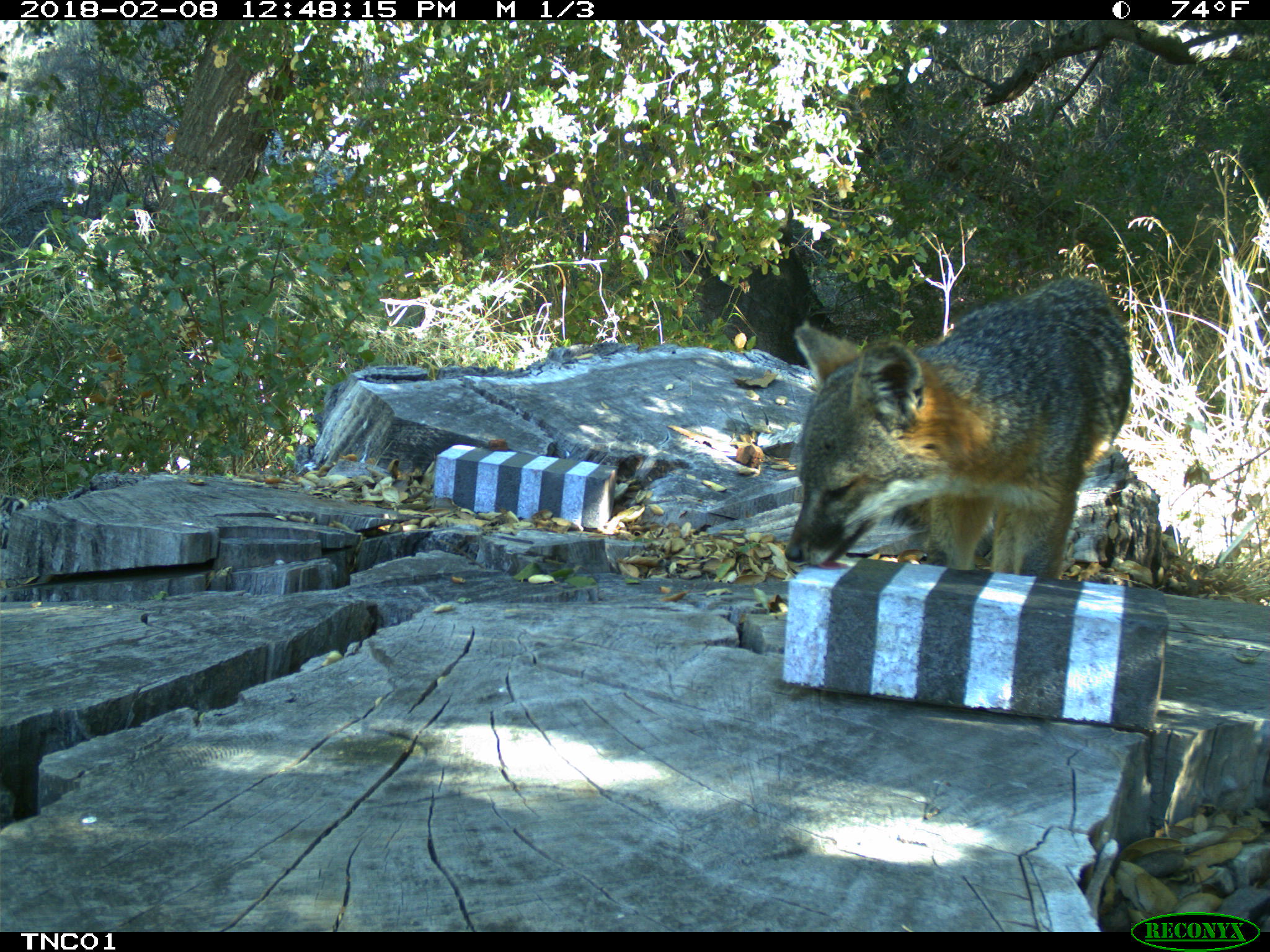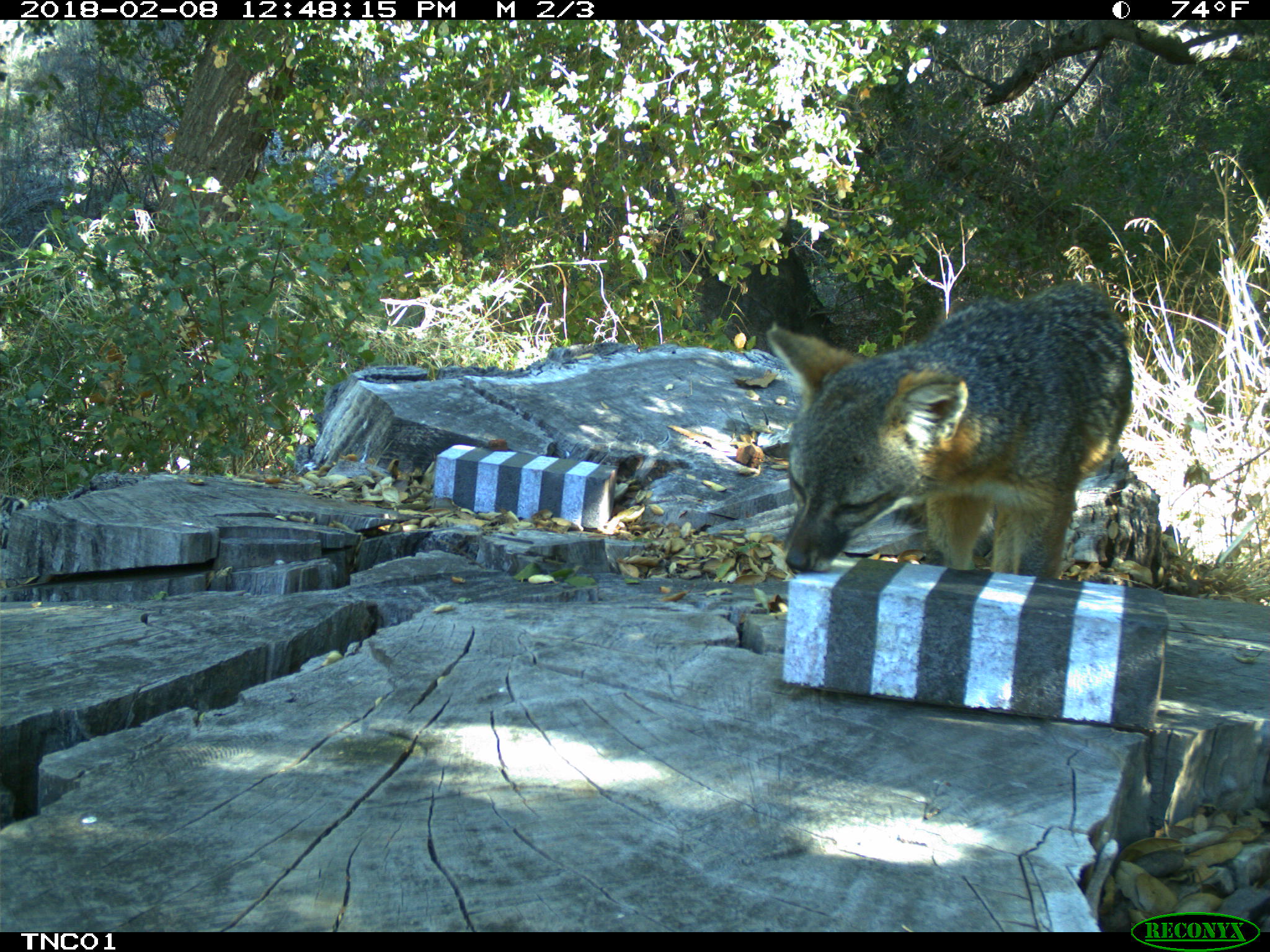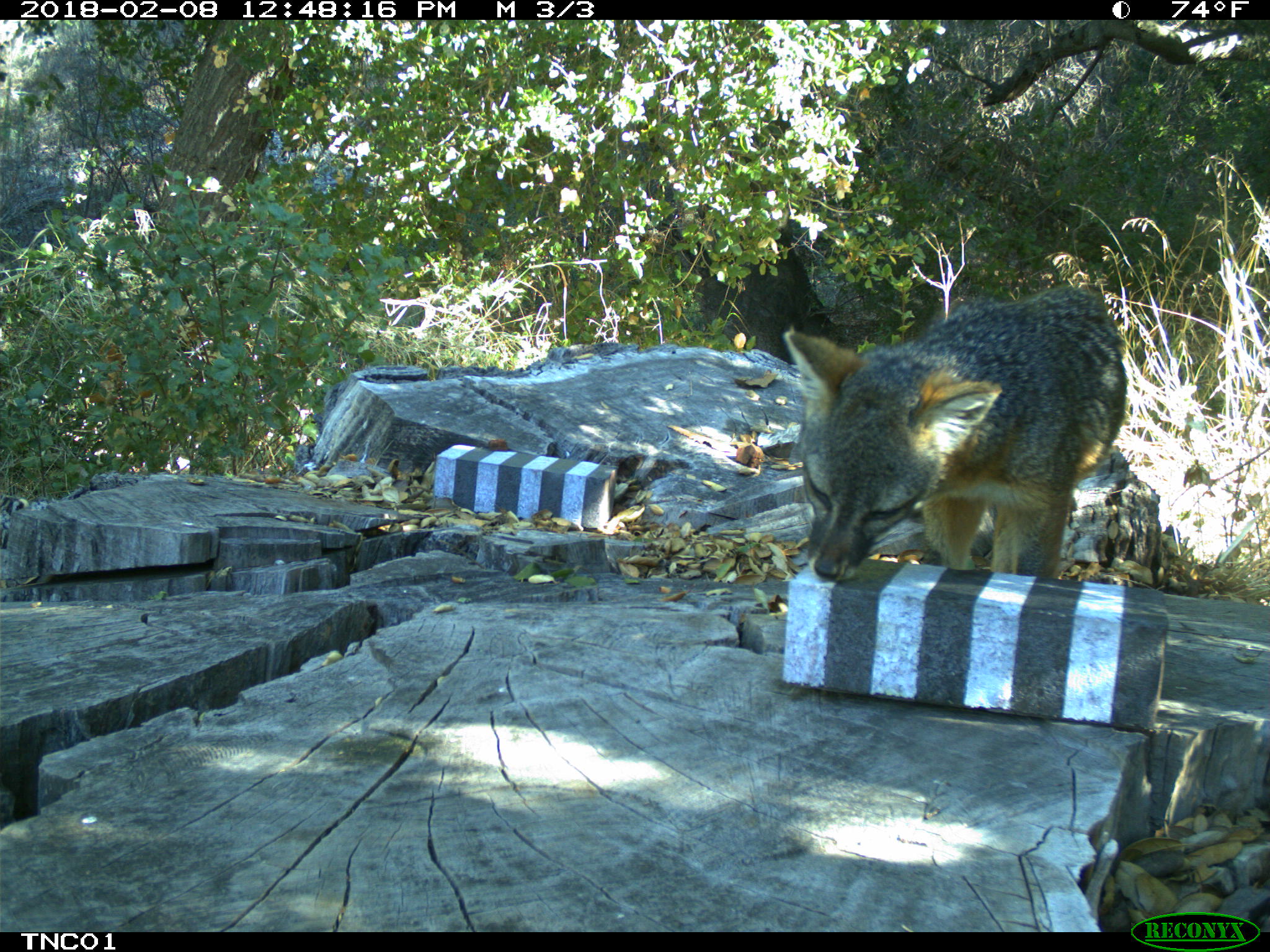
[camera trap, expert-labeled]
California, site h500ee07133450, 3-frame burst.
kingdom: Animalia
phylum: Chordata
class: Mammalia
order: Carnivora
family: Canidae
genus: Urocyon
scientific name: Urocyon littoralis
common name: island fox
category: fox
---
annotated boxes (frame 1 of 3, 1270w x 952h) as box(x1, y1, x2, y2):
fox: box(784, 278, 1132, 578)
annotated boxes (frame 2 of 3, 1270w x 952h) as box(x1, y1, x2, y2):
fox: box(765, 281, 1132, 577)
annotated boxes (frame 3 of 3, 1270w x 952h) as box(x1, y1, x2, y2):
fox: box(784, 286, 1125, 584)